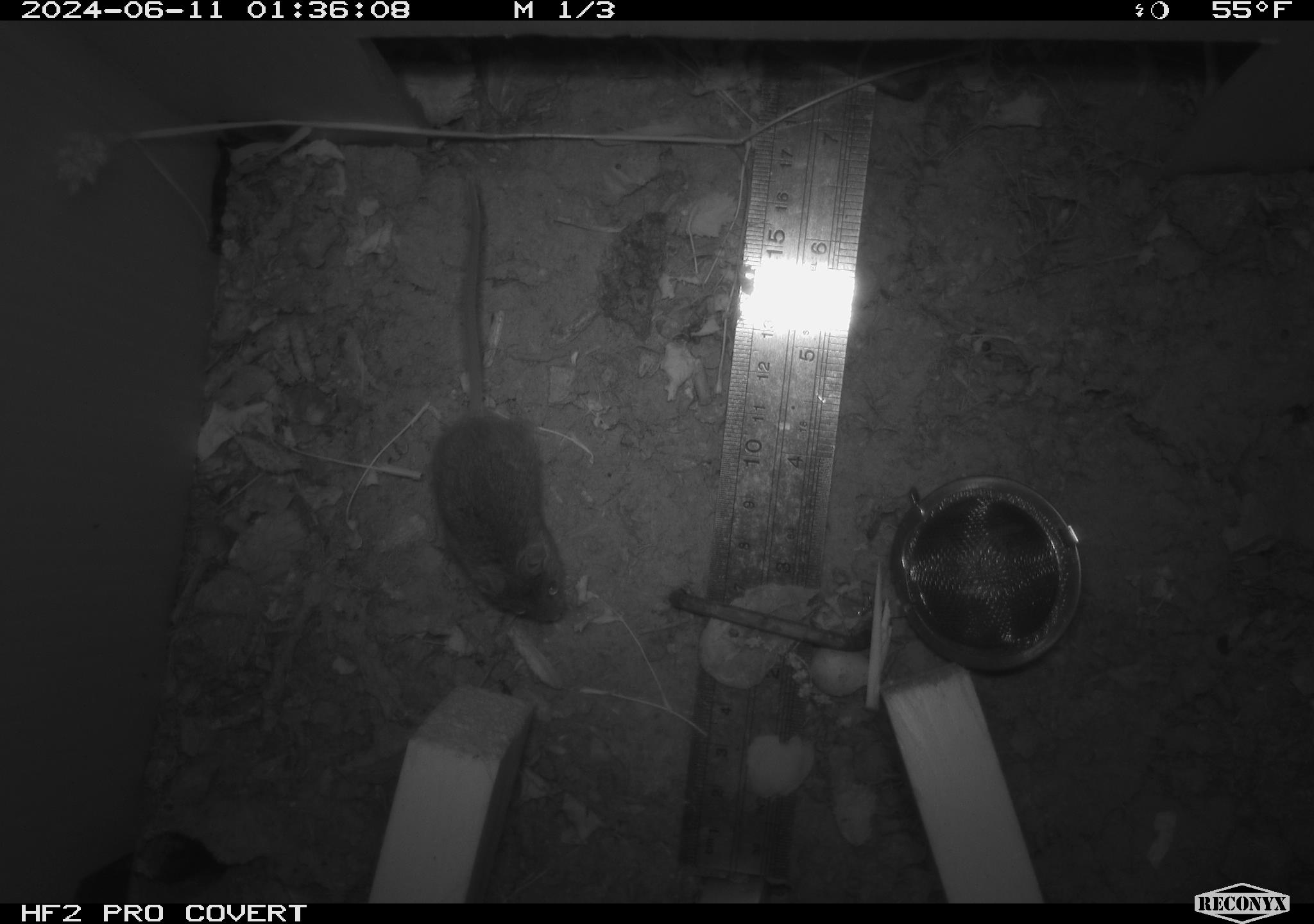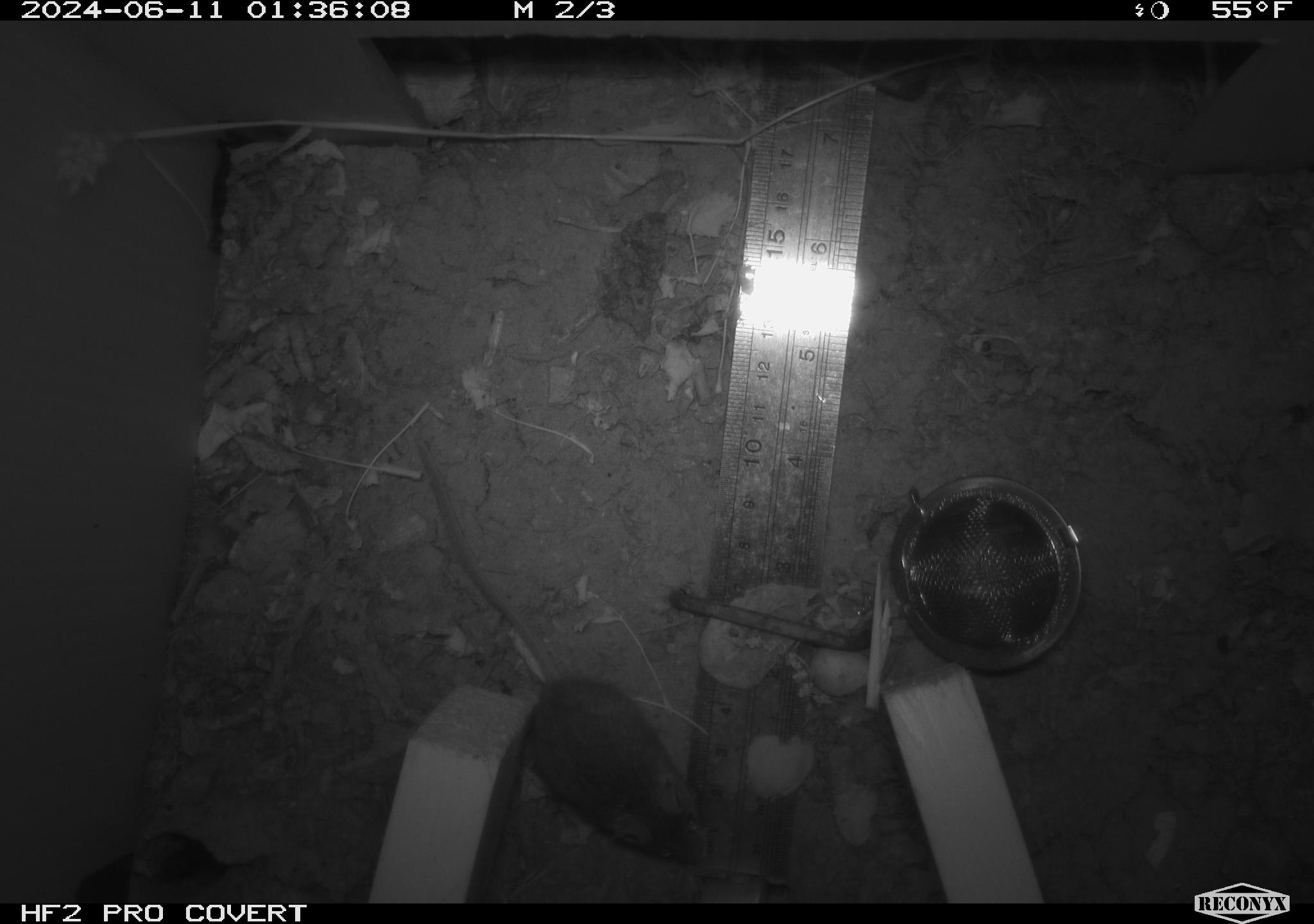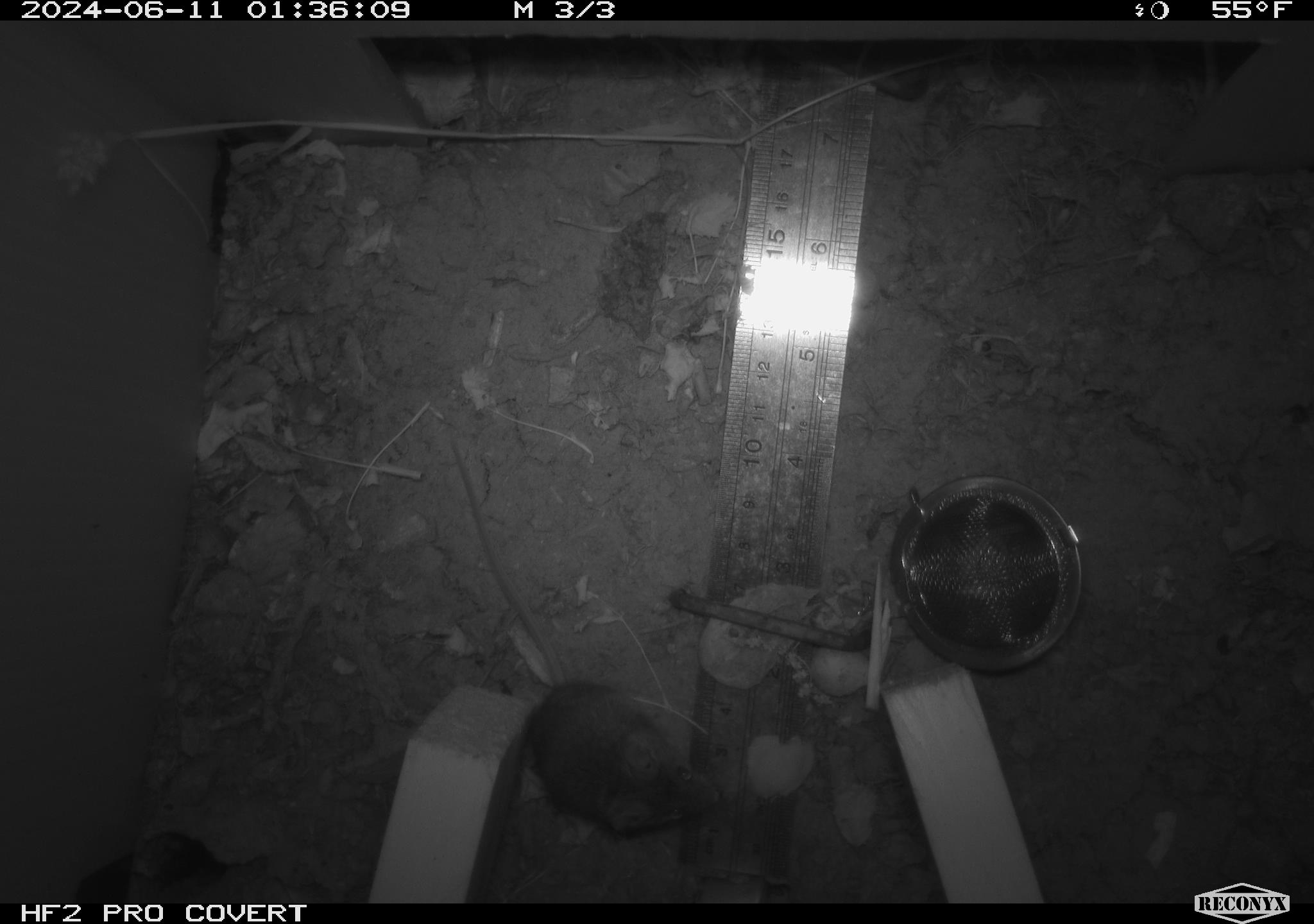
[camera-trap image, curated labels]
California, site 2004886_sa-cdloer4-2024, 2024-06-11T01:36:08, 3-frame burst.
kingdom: Animalia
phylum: Chordata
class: Mammalia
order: Rodentia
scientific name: Rodentia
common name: rodent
Rodent (Rodentia).